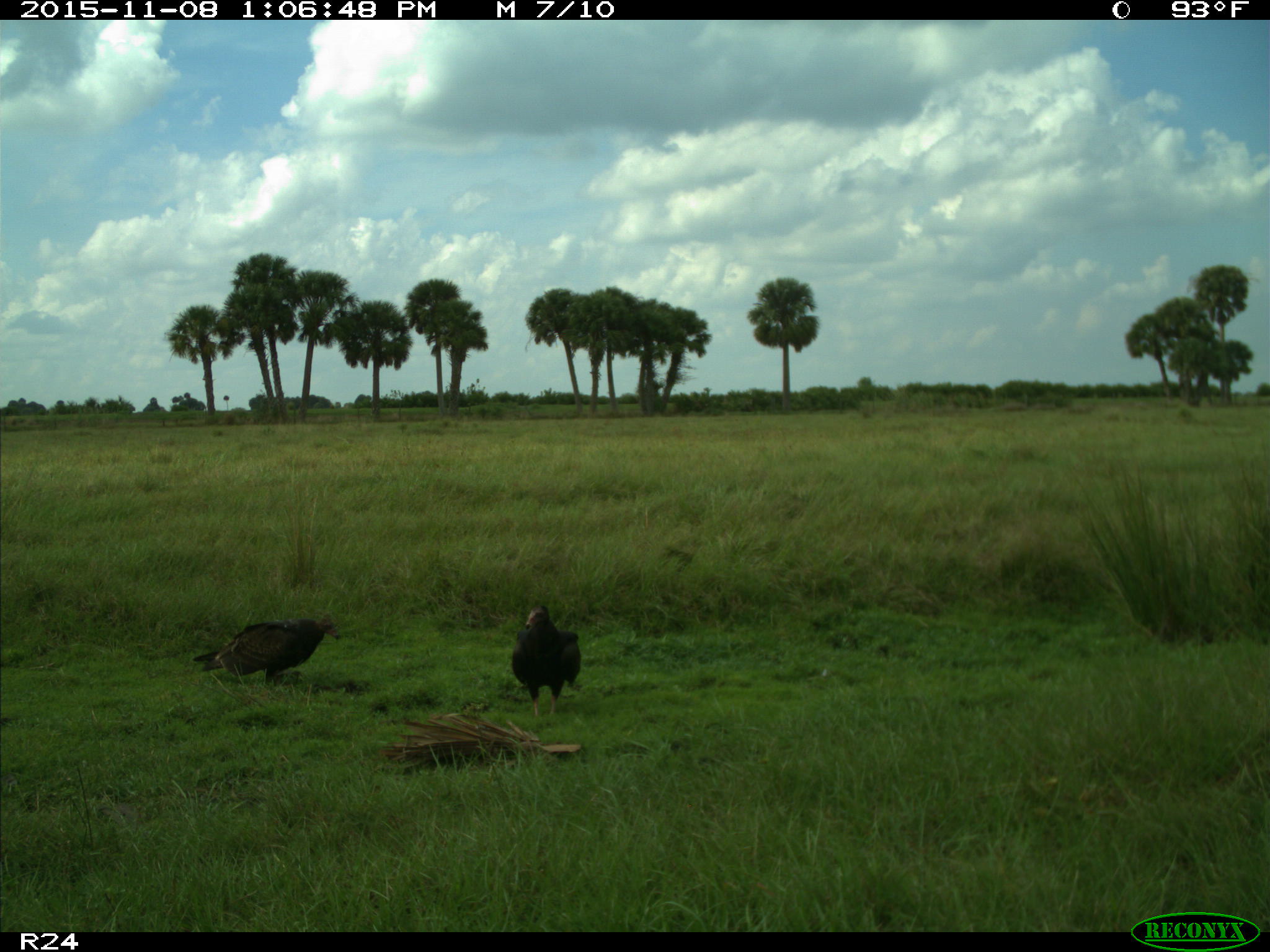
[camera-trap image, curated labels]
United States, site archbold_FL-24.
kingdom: Animalia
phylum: Chordata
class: Aves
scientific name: Aves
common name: birds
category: unidentified bird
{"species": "unidentified bird (birds) (Aves)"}